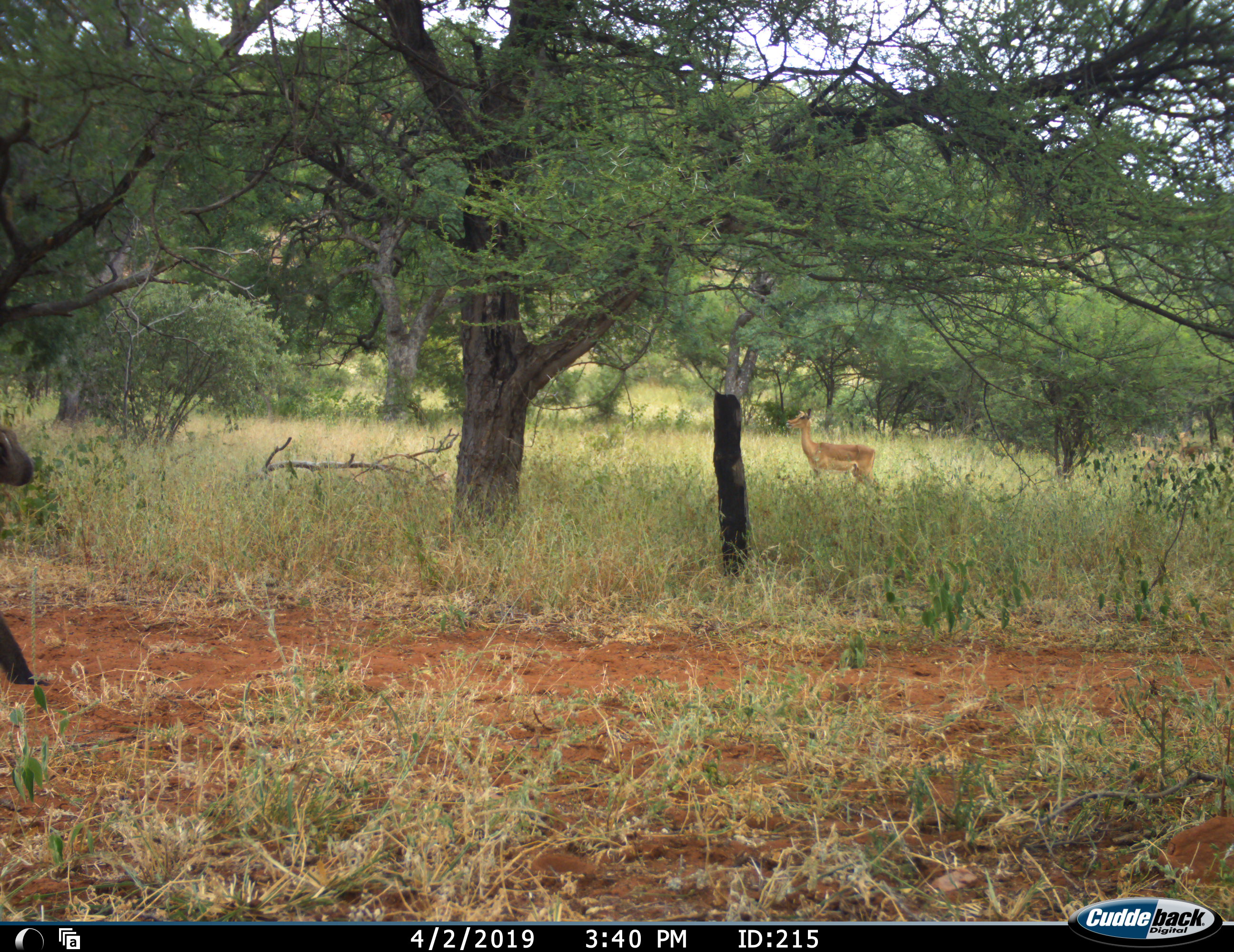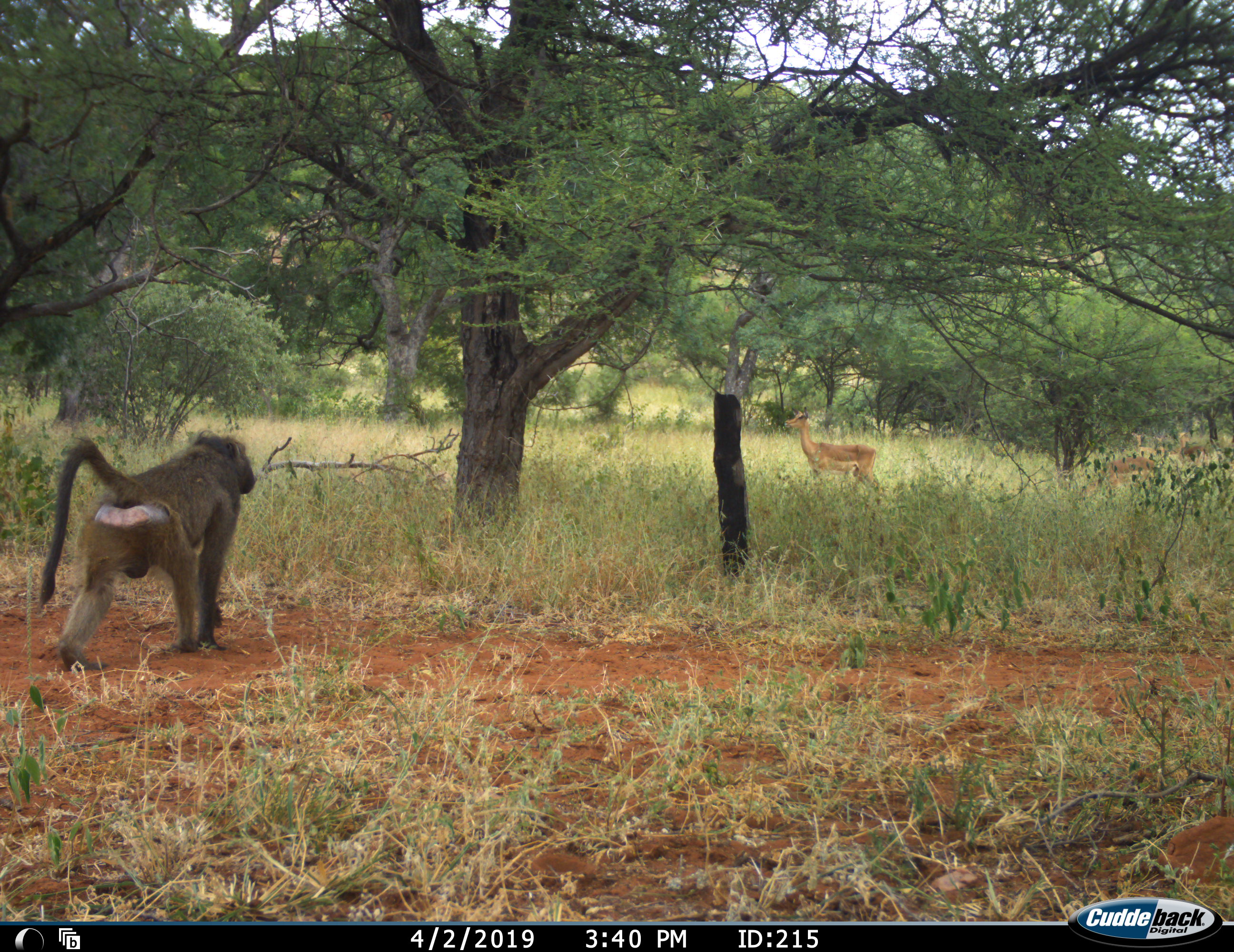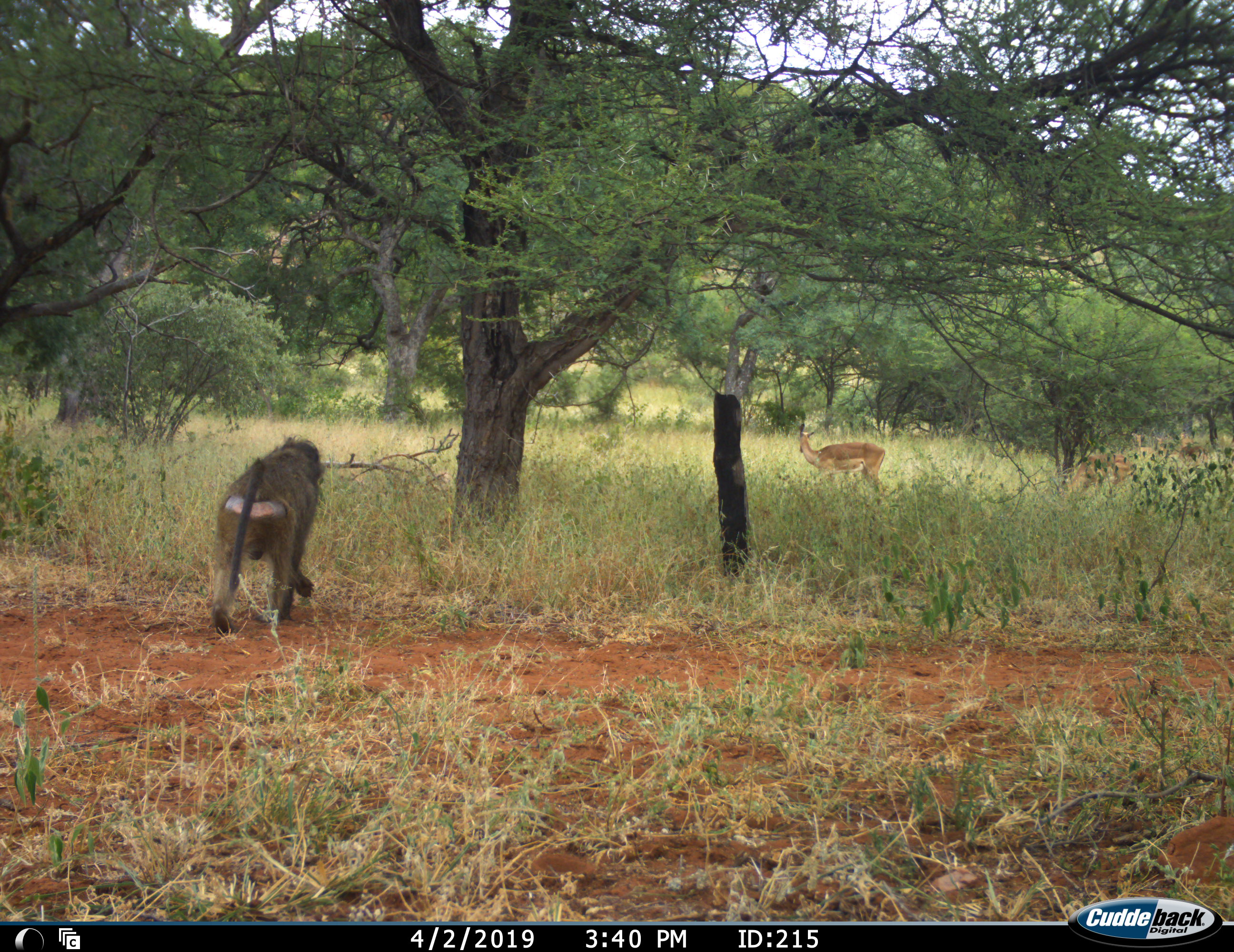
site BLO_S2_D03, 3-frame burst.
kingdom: Animalia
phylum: Chordata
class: Mammalia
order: Primates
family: Cercopithecidae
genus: Papio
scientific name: Papio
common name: baboon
Baboon (Papio), count 1. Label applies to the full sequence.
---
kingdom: Animalia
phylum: Chordata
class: Mammalia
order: Artiodactyla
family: Bovidae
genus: Aepyceros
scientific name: Aepyceros melampus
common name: impala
Impala (Aepyceros melampus), count 4. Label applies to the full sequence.